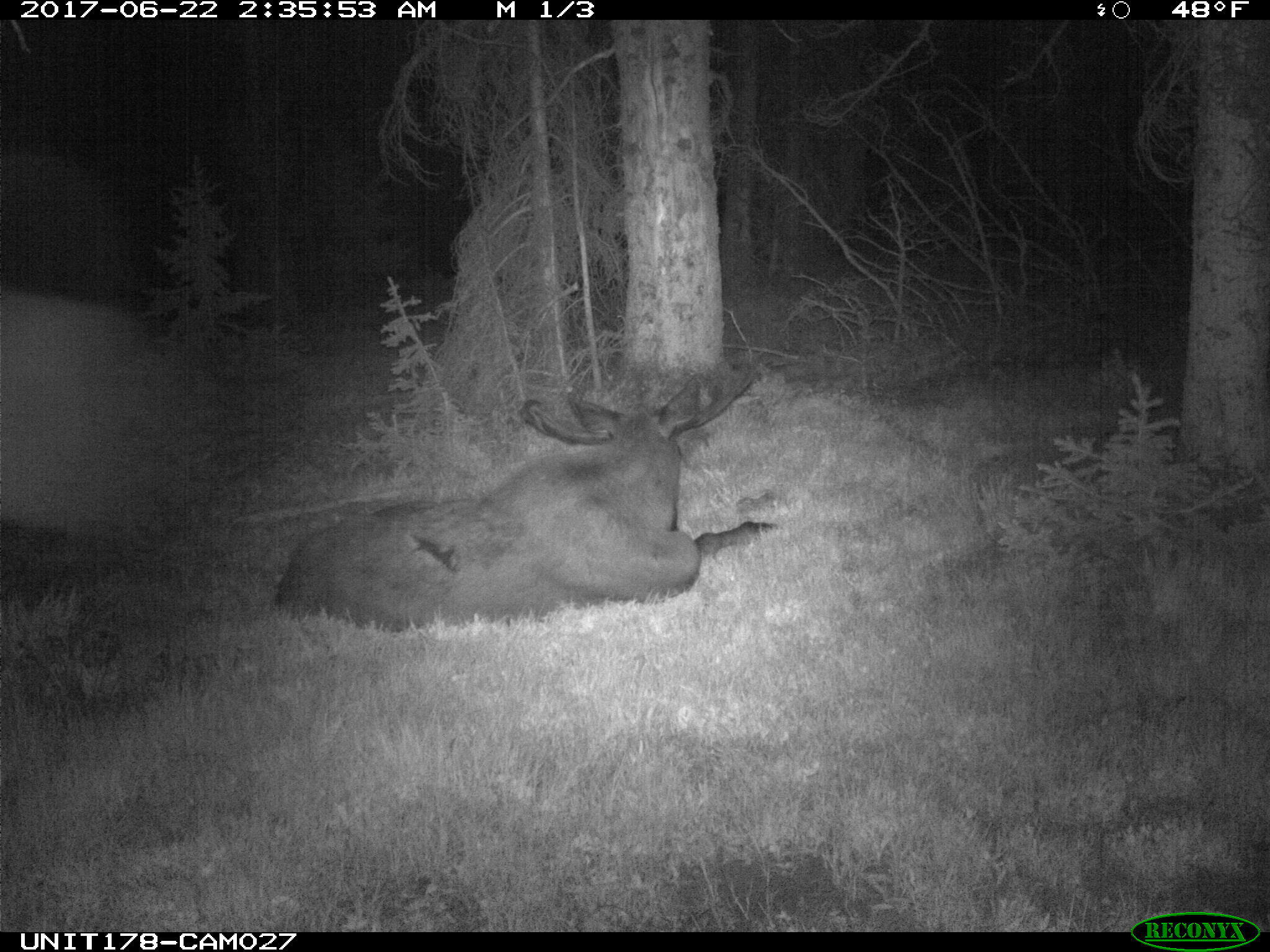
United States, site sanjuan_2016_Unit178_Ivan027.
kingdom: Animalia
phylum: Chordata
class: Mammalia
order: Artiodactyla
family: Cervidae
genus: Alces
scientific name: Alces alces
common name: moose